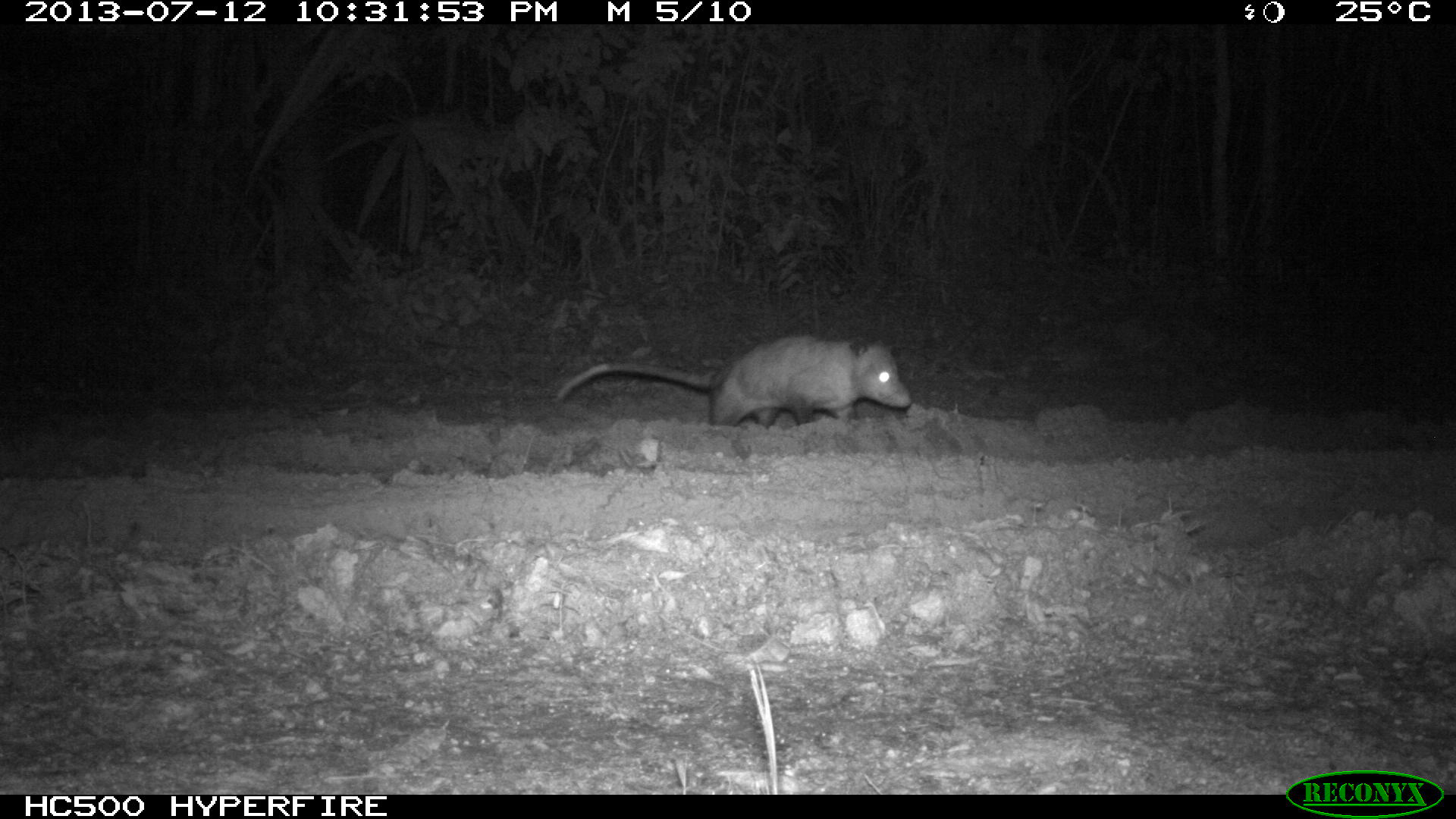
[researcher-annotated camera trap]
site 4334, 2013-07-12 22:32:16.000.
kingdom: Animalia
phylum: Chordata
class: Mammalia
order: Didelphimorphia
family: Didelphidae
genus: Didelphis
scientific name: Didelphis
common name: american opossums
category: didelphis sp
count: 1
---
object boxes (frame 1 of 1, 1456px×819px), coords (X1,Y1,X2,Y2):
didelphis sp: (556,329,912,424)